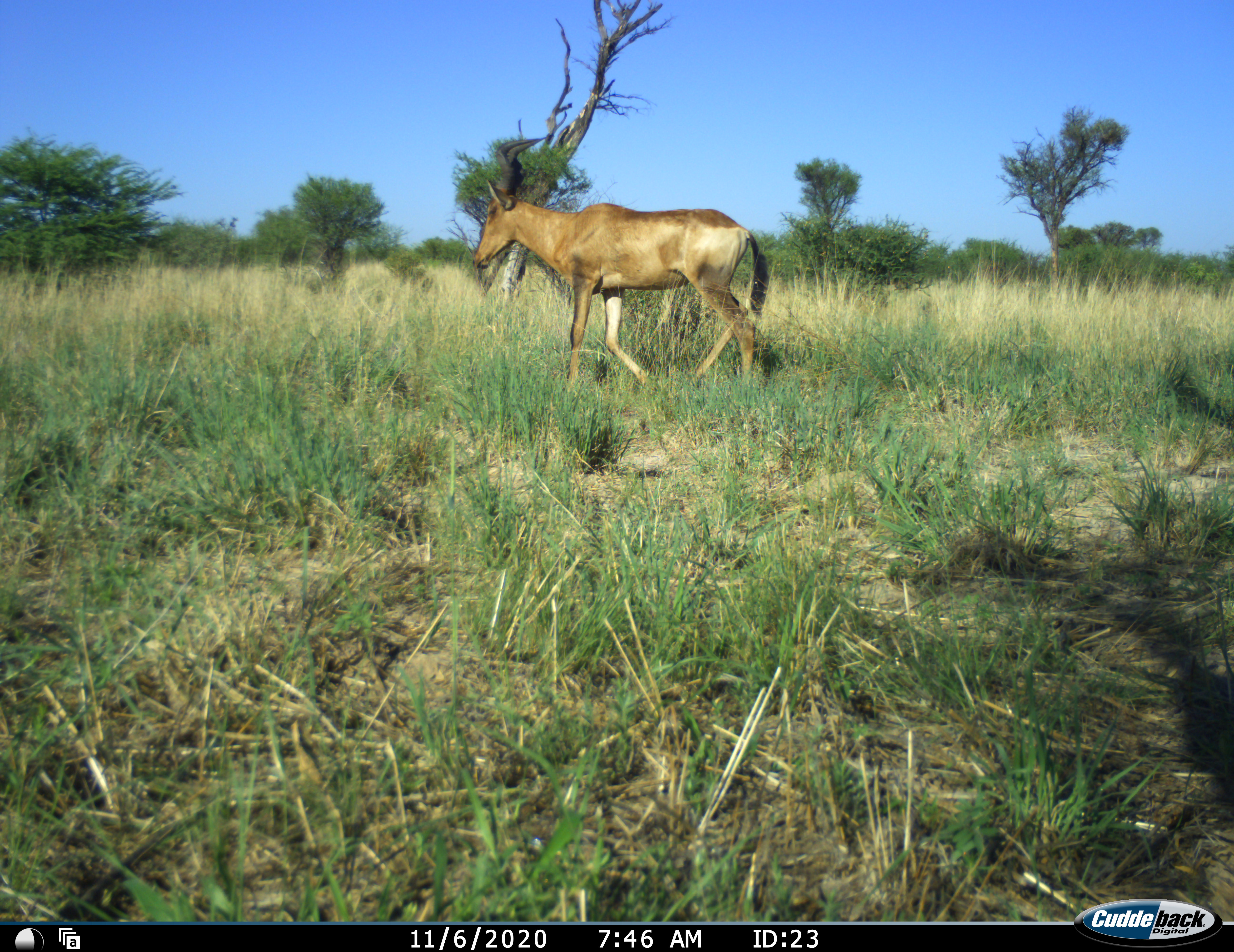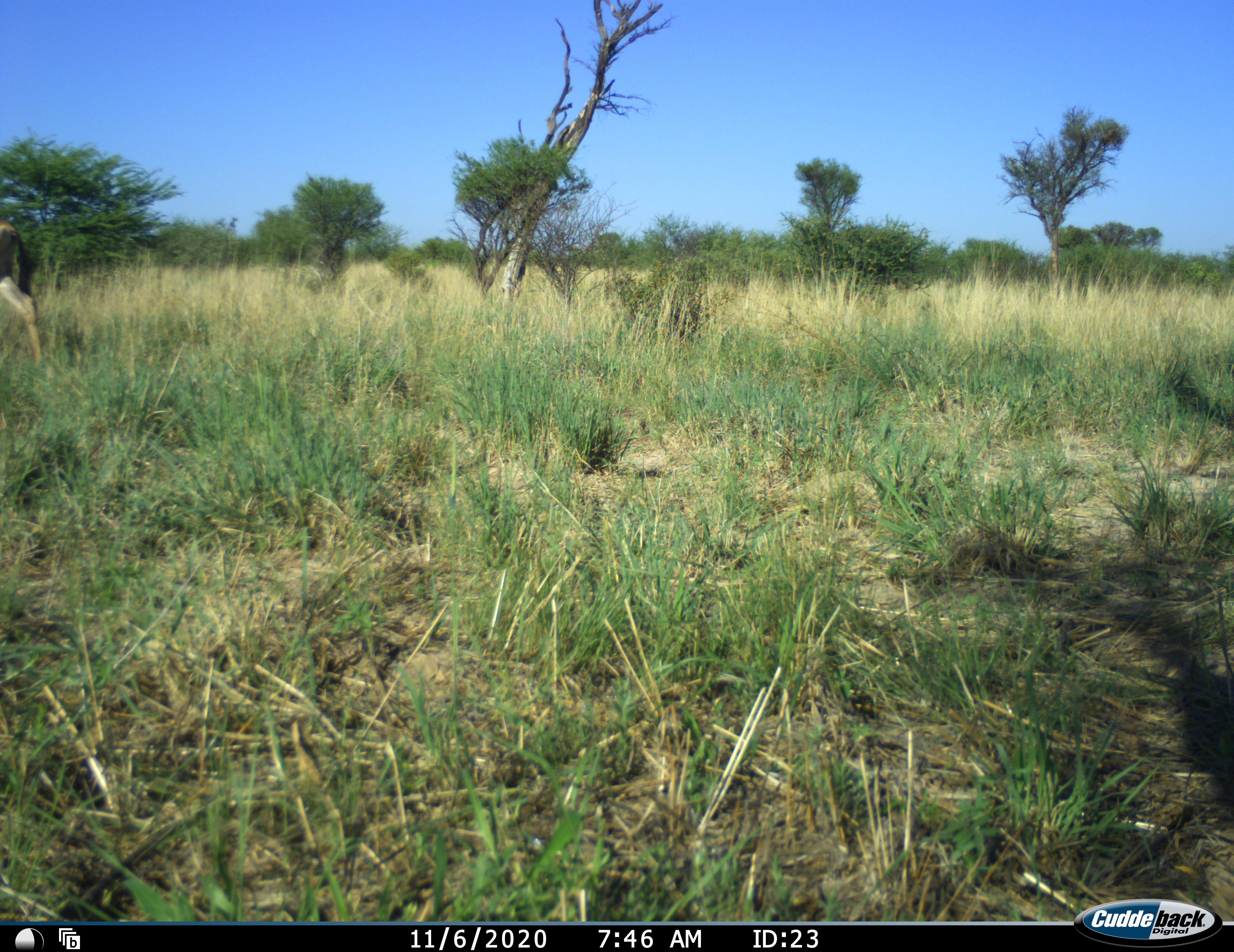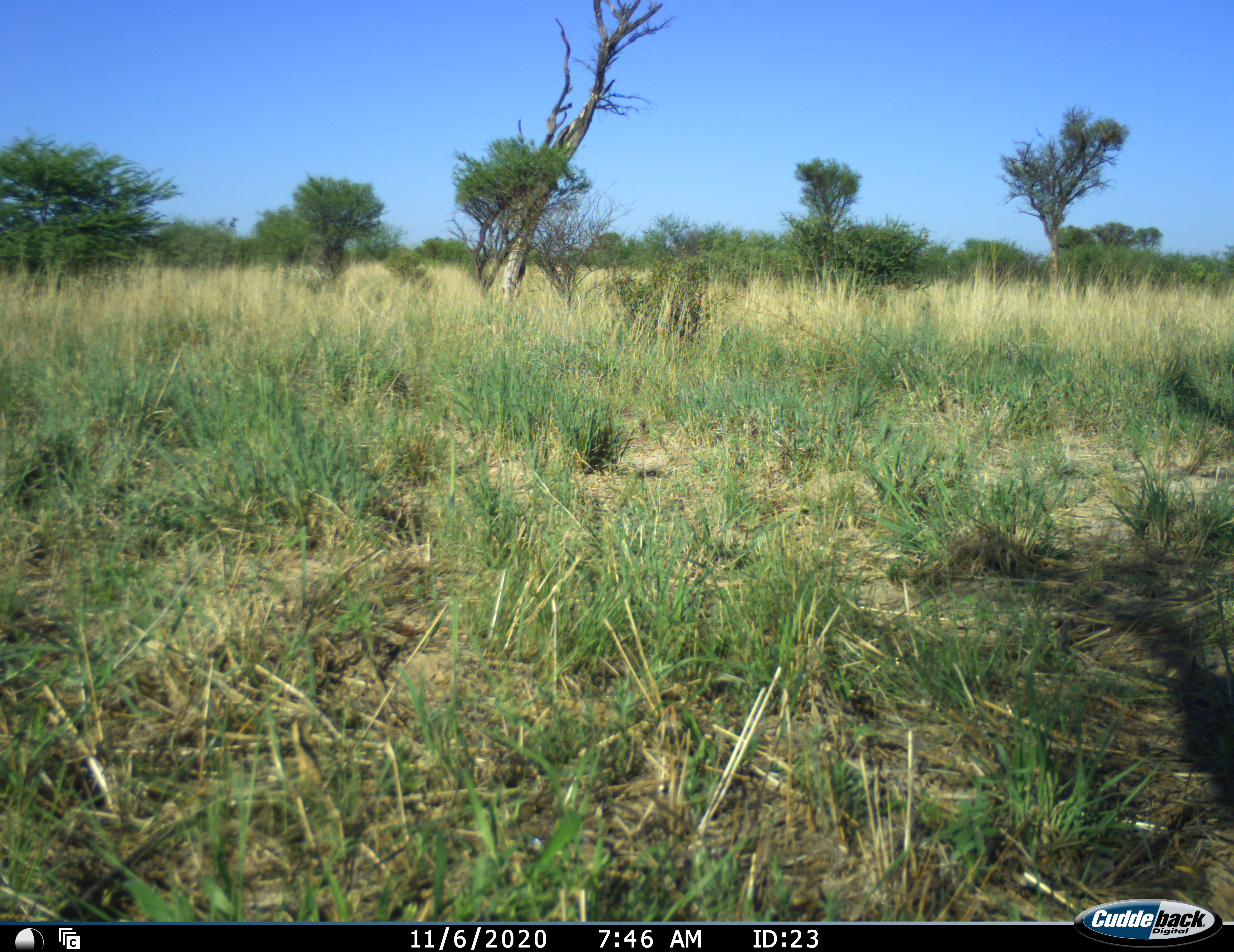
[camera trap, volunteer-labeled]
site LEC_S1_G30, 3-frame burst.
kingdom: Animalia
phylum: Chordata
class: Mammalia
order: Artiodactyla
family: Bovidae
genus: Alcelaphus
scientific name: Alcelaphus buselaphus caama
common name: red hartebeest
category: hartebeestred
Hartebeestred (red hartebeest) (Alcelaphus buselaphus caama), count 1. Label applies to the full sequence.